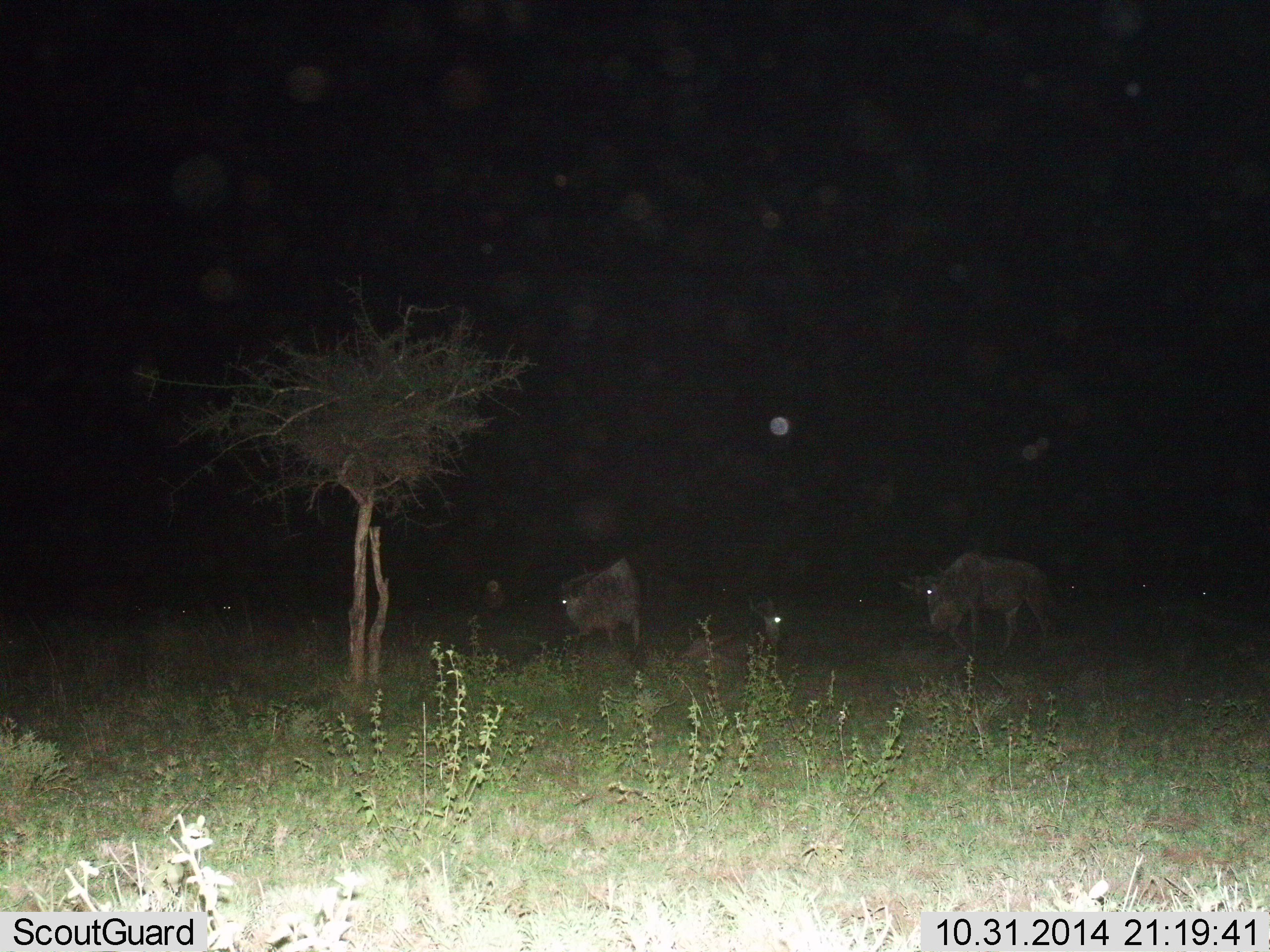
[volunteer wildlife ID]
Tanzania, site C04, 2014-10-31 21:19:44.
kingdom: Animalia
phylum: Chordata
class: Mammalia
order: Artiodactyla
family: Bovidae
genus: Connochaetes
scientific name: Connochaetes taurinus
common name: blue wildebeest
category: wildebeest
Wildebeest (blue wildebeest) (Connochaetes taurinus), count 3. Behavior (volunteer vote fractions): standing 40%, resting 40%, moving 50%, interacting 0%. Young present (vote fraction): 0%. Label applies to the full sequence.